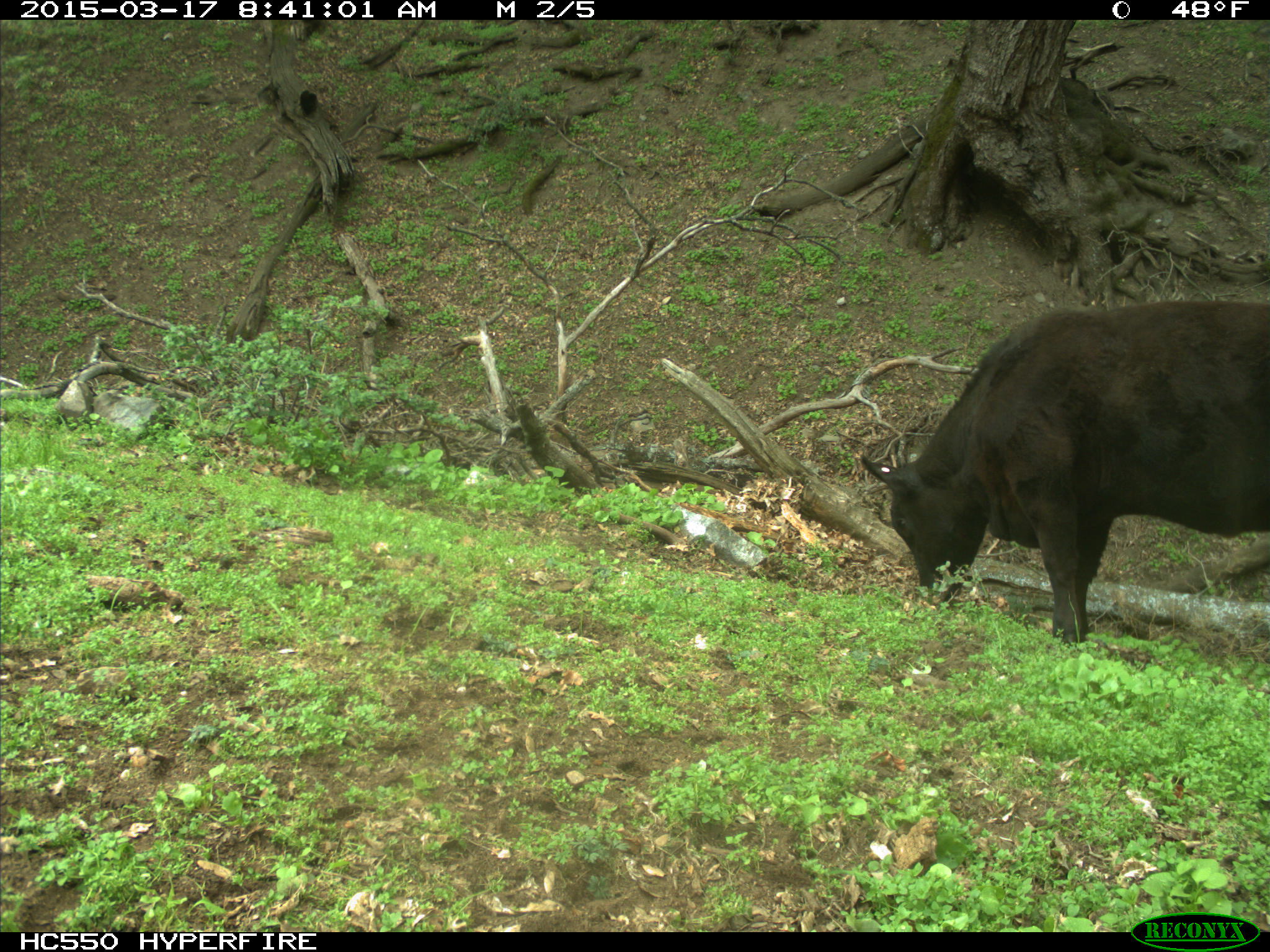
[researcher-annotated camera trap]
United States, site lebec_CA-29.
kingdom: Animalia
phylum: Chordata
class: Mammalia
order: Artiodactyla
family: Bovidae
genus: Bos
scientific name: Bos taurus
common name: domestic cow